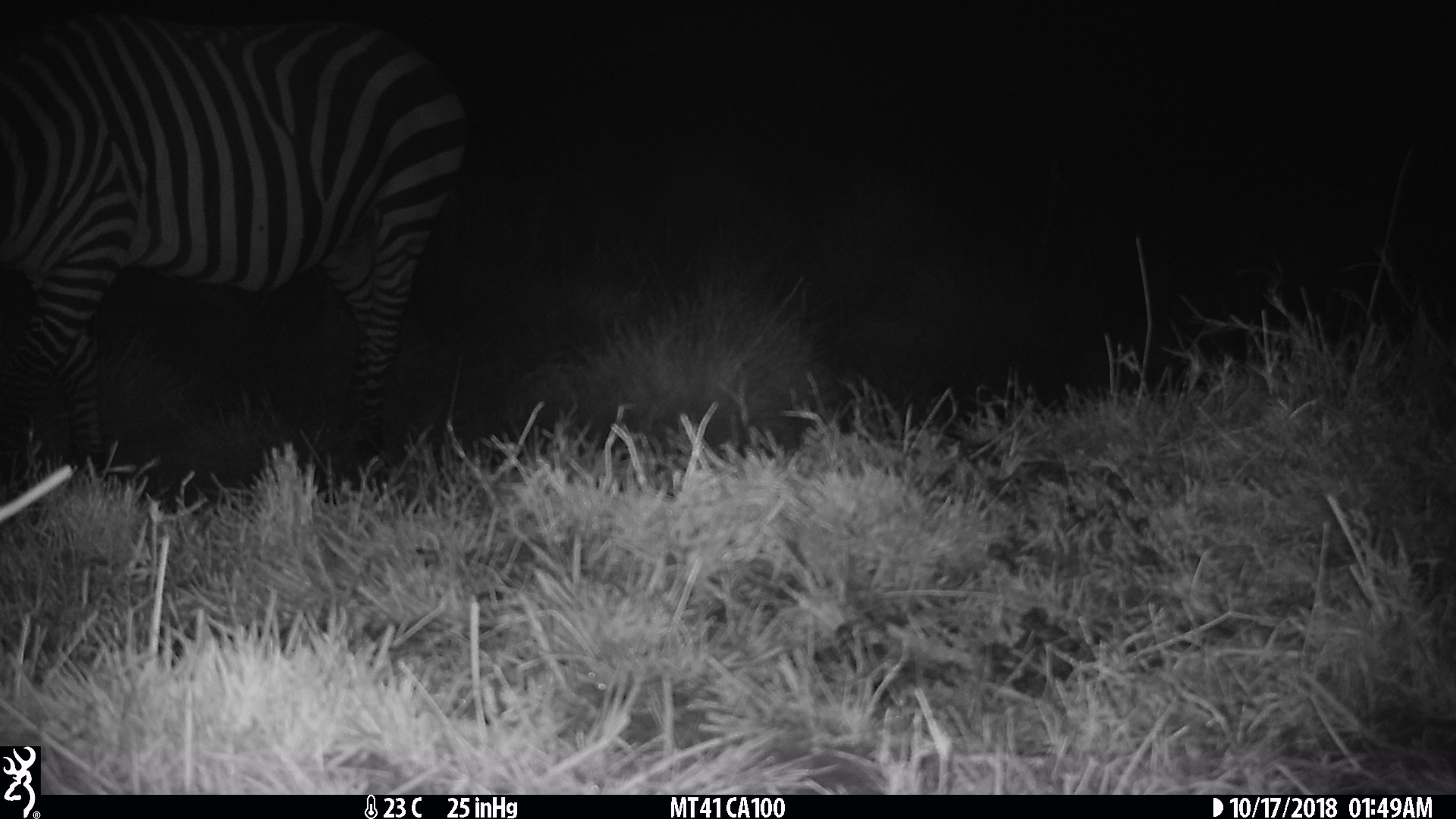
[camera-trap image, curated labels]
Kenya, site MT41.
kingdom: Animalia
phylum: Chordata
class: Mammalia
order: Perissodactyla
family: Equidae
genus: Equus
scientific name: Equus quagga burchellii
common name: burchell's zebra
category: zebra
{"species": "zebra (burchell's zebra) (Equus quagga burchellii)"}